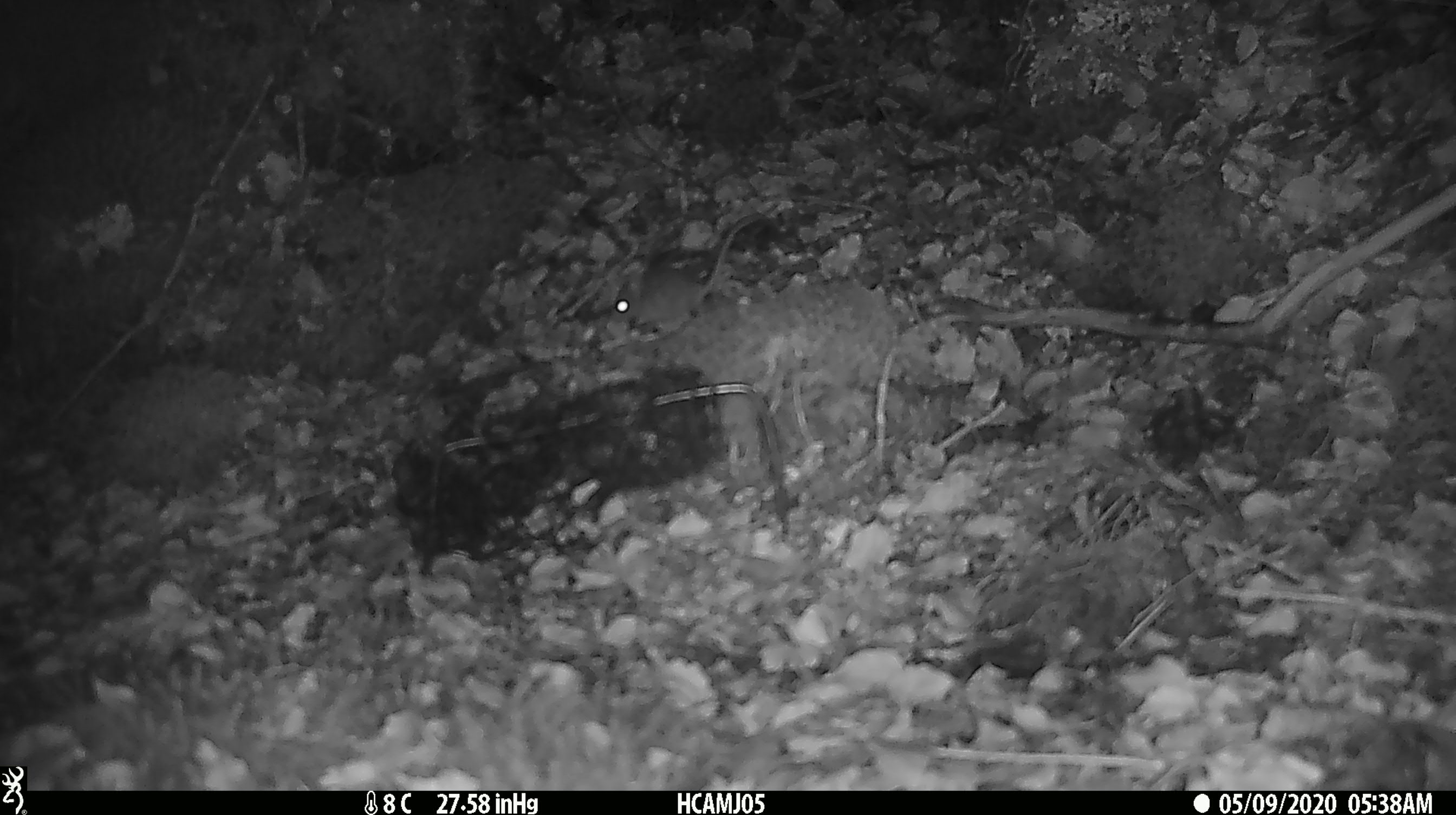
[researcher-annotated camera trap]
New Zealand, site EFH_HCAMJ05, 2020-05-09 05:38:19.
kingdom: Animalia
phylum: Chordata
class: Mammalia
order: Rodentia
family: Muridae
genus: Mus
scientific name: Mus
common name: mouse